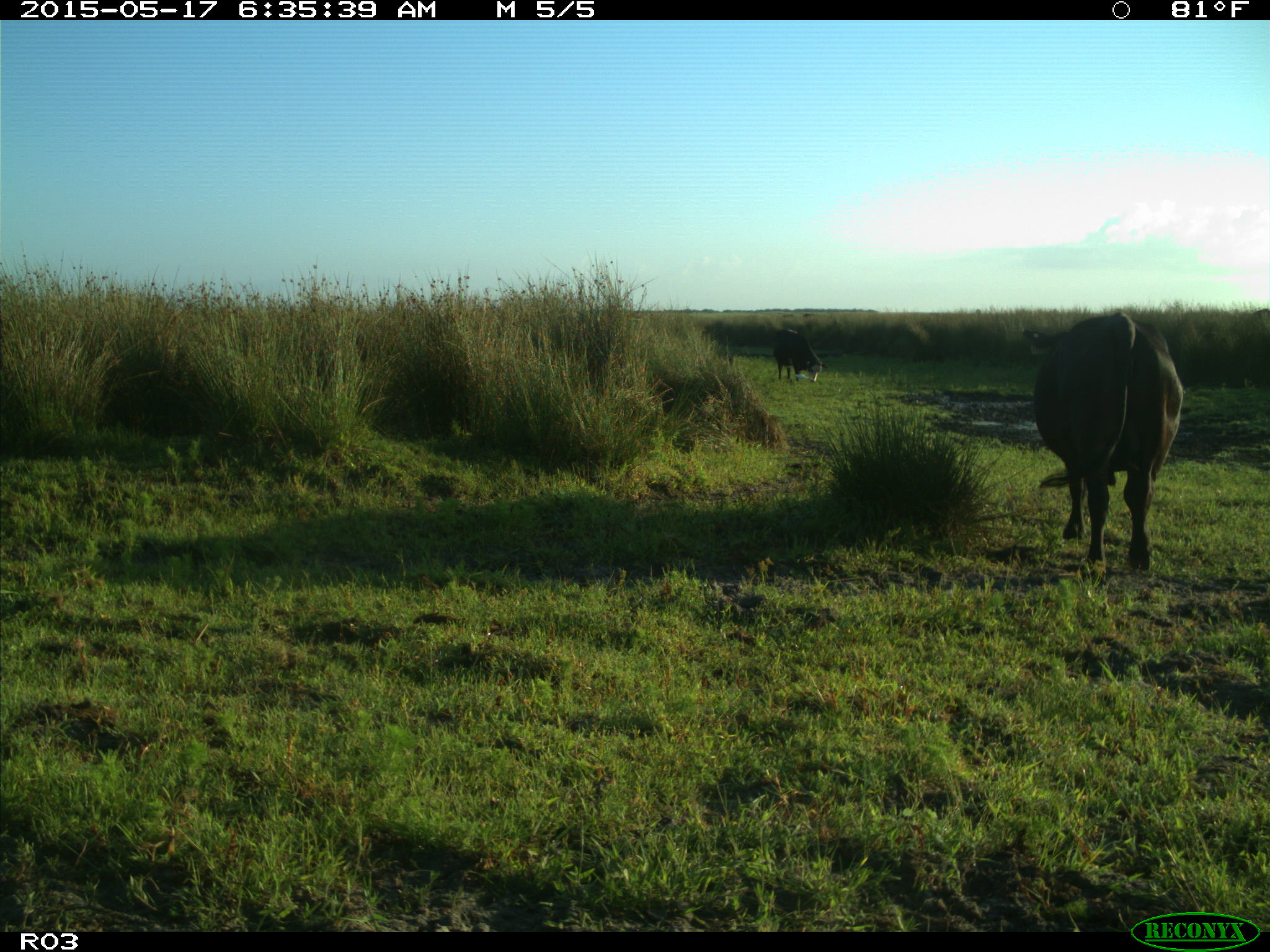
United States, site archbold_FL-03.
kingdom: Animalia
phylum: Chordata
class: Mammalia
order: Artiodactyla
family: Bovidae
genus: Bos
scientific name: Bos taurus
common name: domestic cow